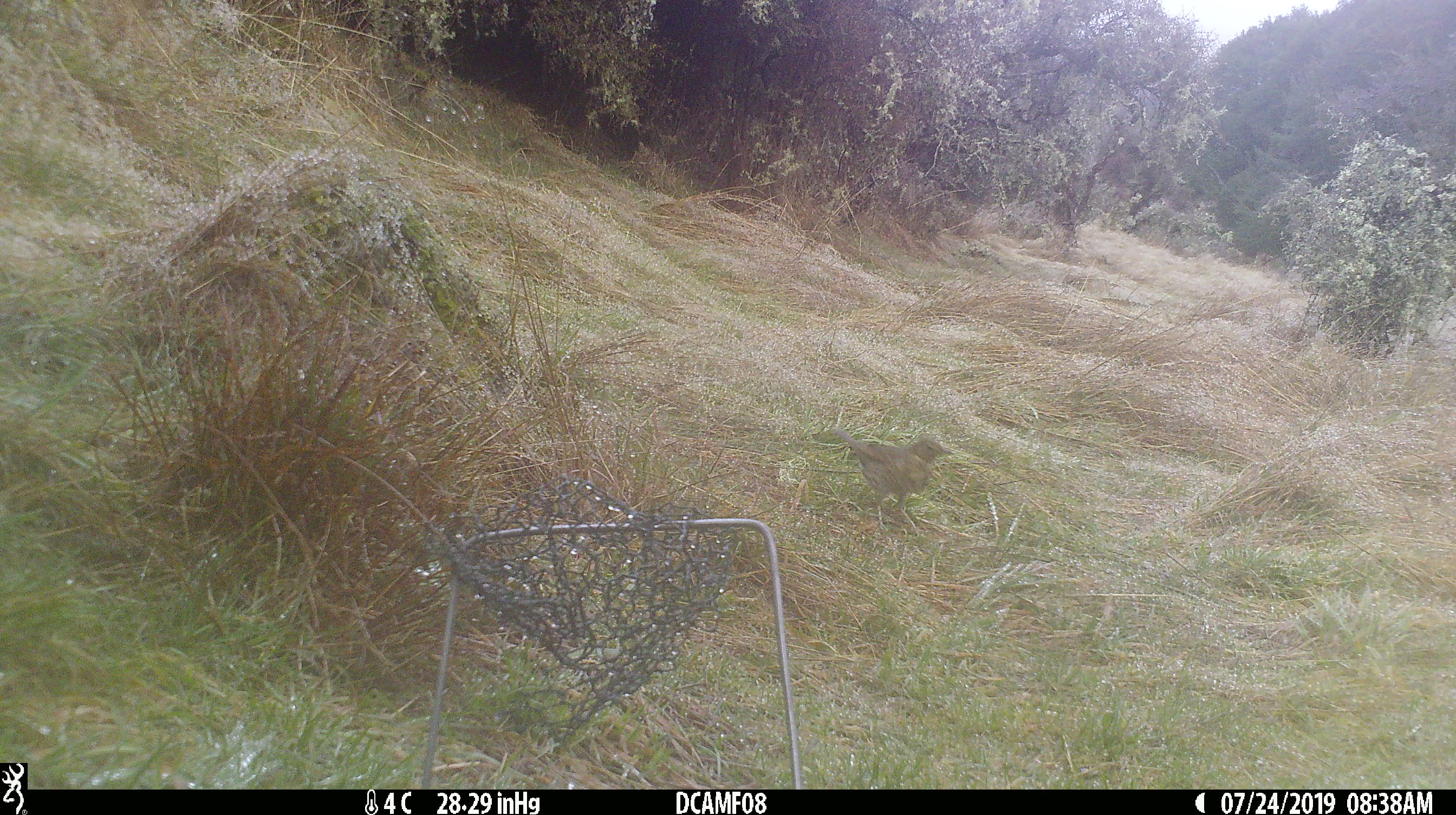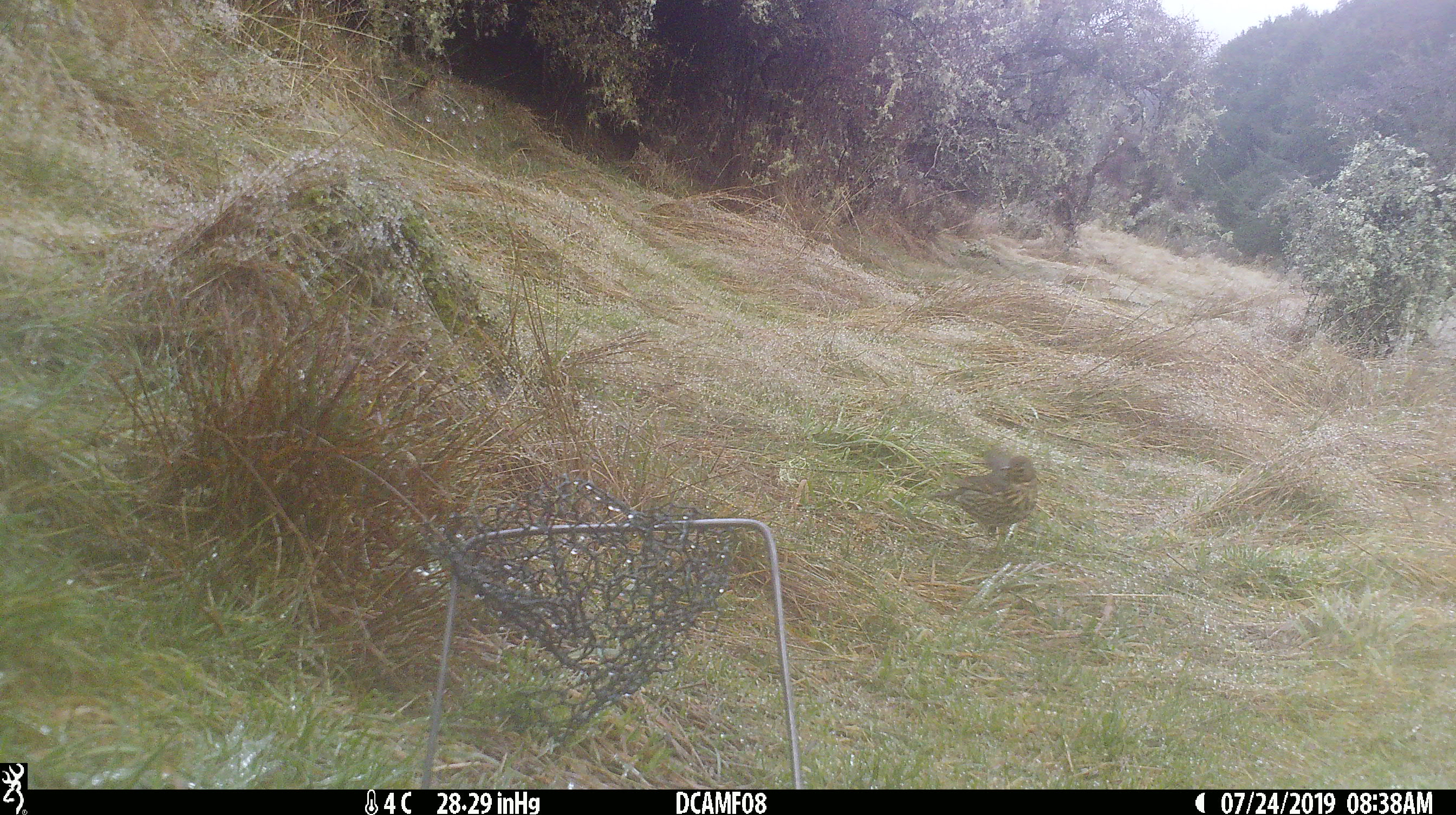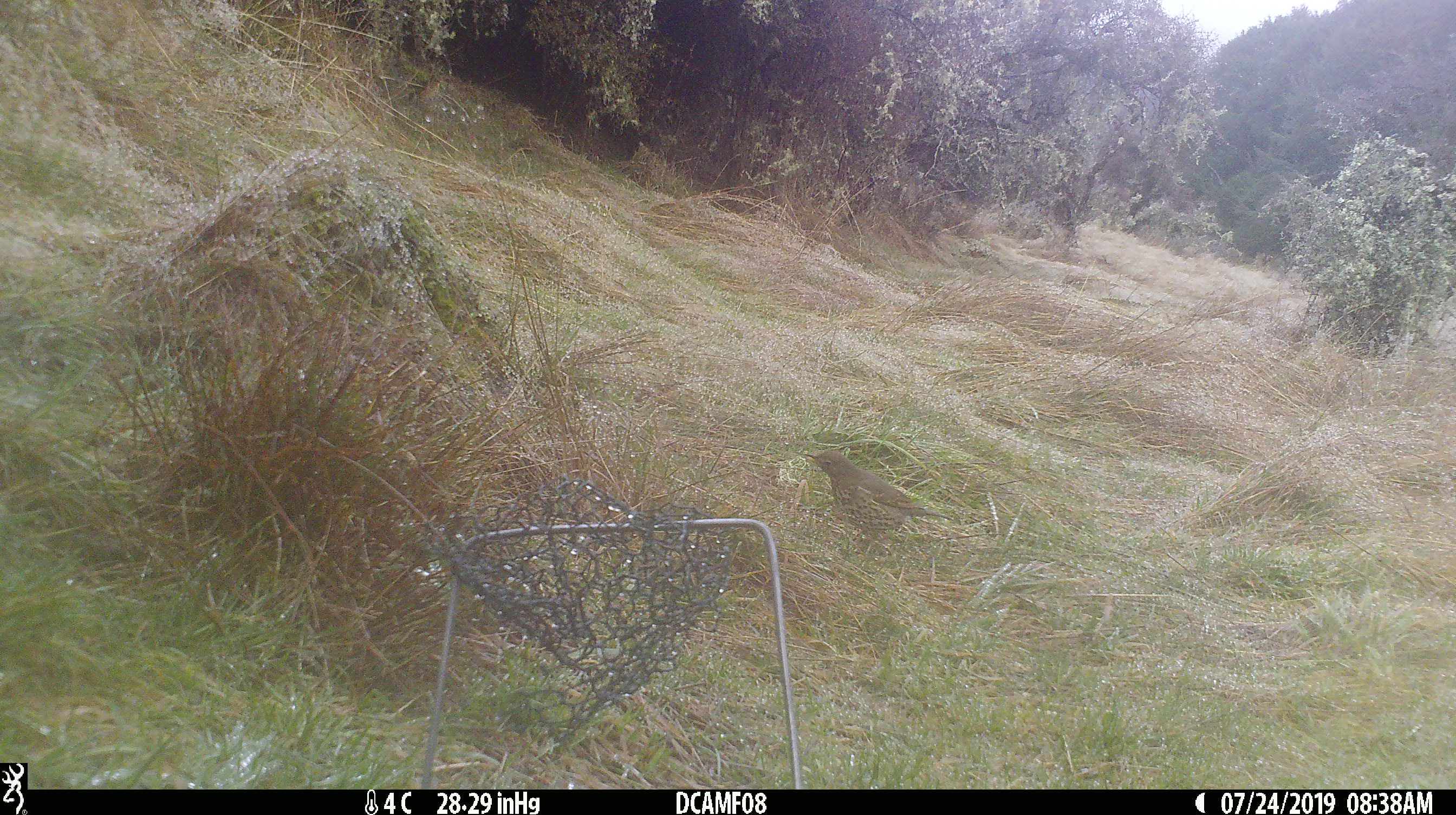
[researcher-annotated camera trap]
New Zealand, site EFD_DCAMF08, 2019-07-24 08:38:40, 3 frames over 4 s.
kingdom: Animalia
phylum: Chordata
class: Aves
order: Passeriformes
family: Turdidae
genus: Turdus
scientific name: Turdus philomelos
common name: song thrush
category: thrush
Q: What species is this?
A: Thrush (song thrush) (Turdus philomelos).